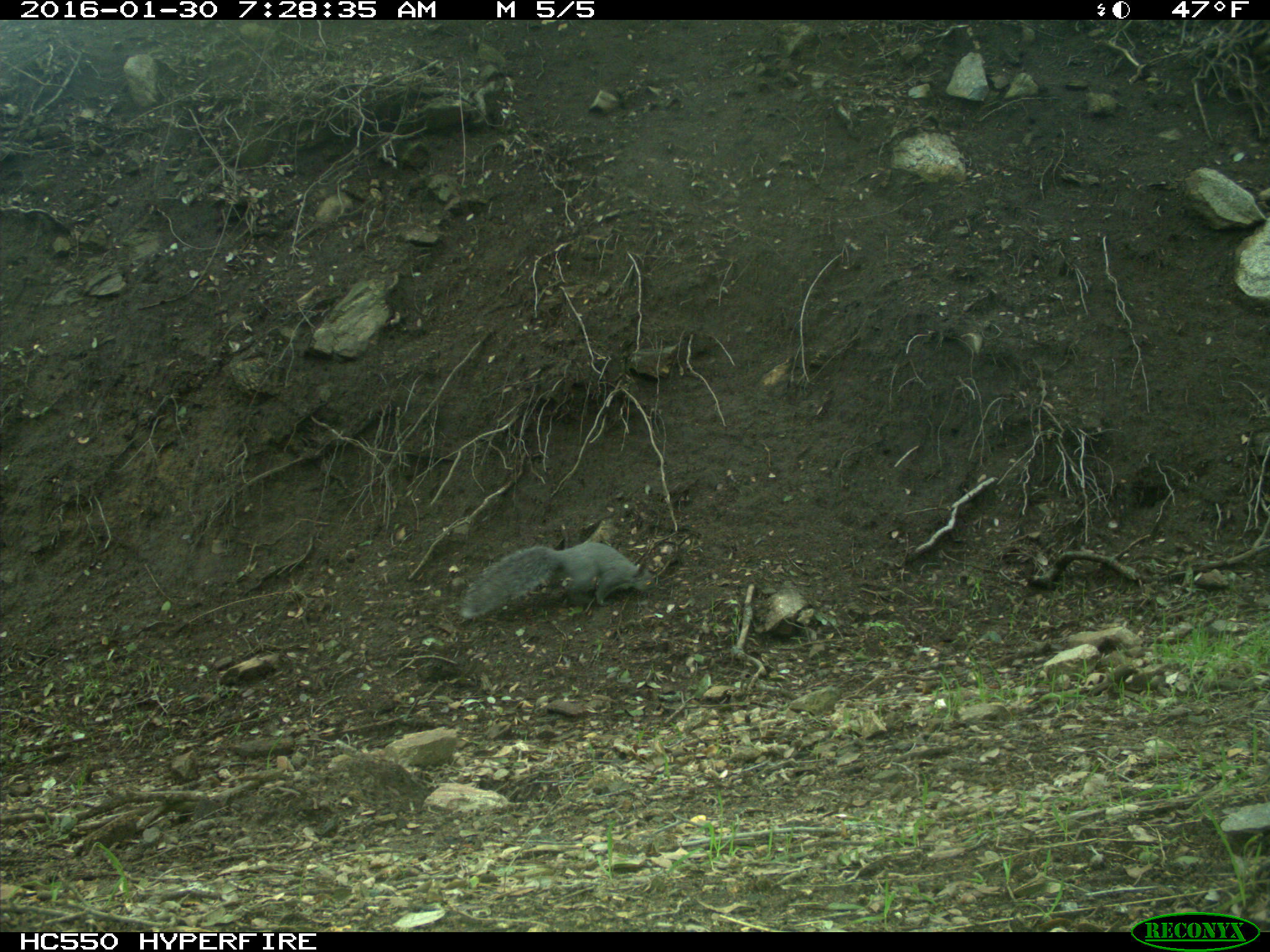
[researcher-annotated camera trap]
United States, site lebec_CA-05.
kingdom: Animalia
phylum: Chordata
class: Mammalia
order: Rodentia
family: Sciuridae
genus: Sciurus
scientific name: Sciurus carolinensis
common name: eastern gray squirrel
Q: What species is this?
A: Sciurus carolinensis (eastern gray squirrel).